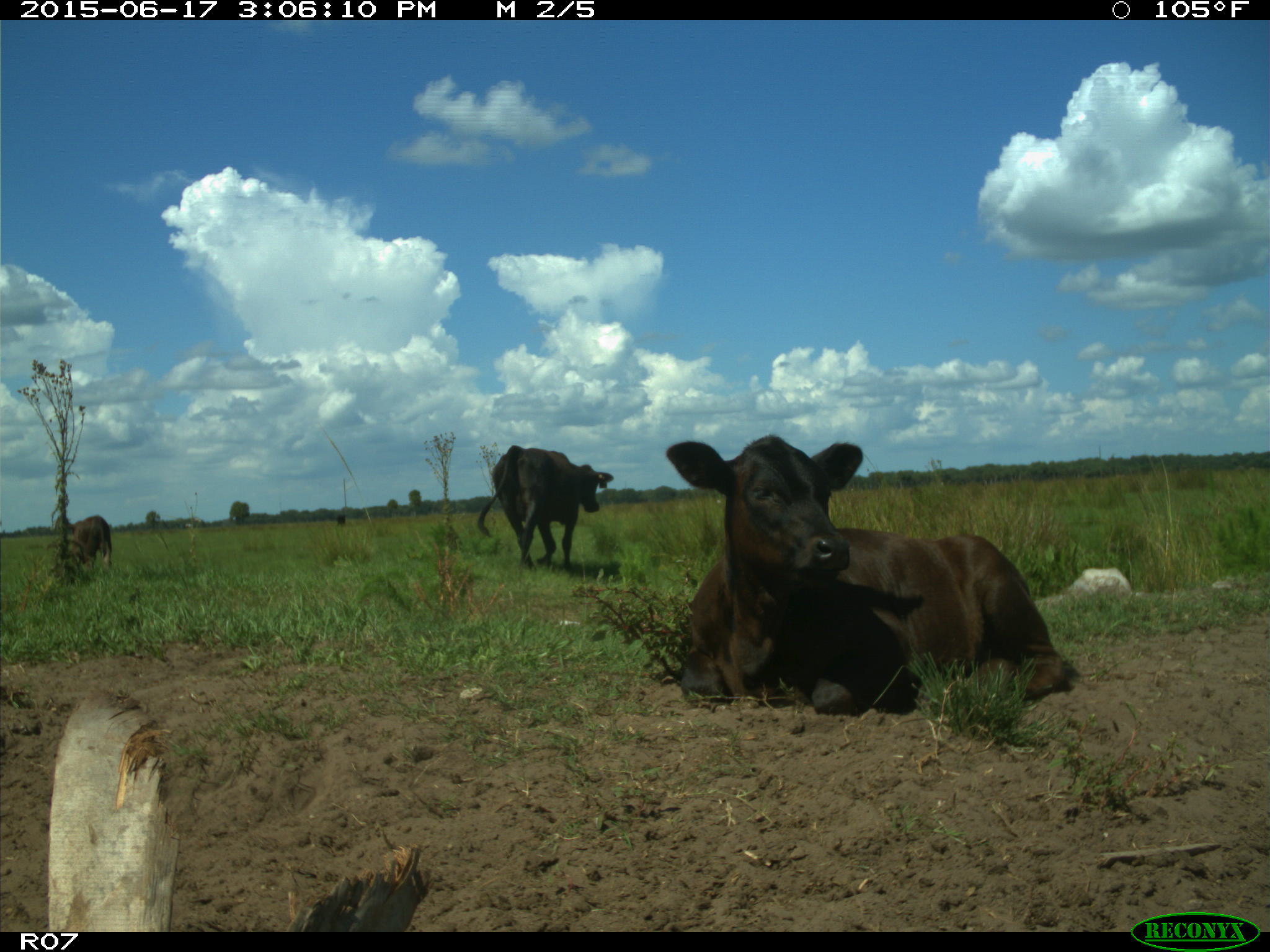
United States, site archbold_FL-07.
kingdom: Animalia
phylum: Chordata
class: Mammalia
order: Artiodactyla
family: Bovidae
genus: Bos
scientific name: Bos taurus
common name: domestic cow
Bos taurus (domestic cow).